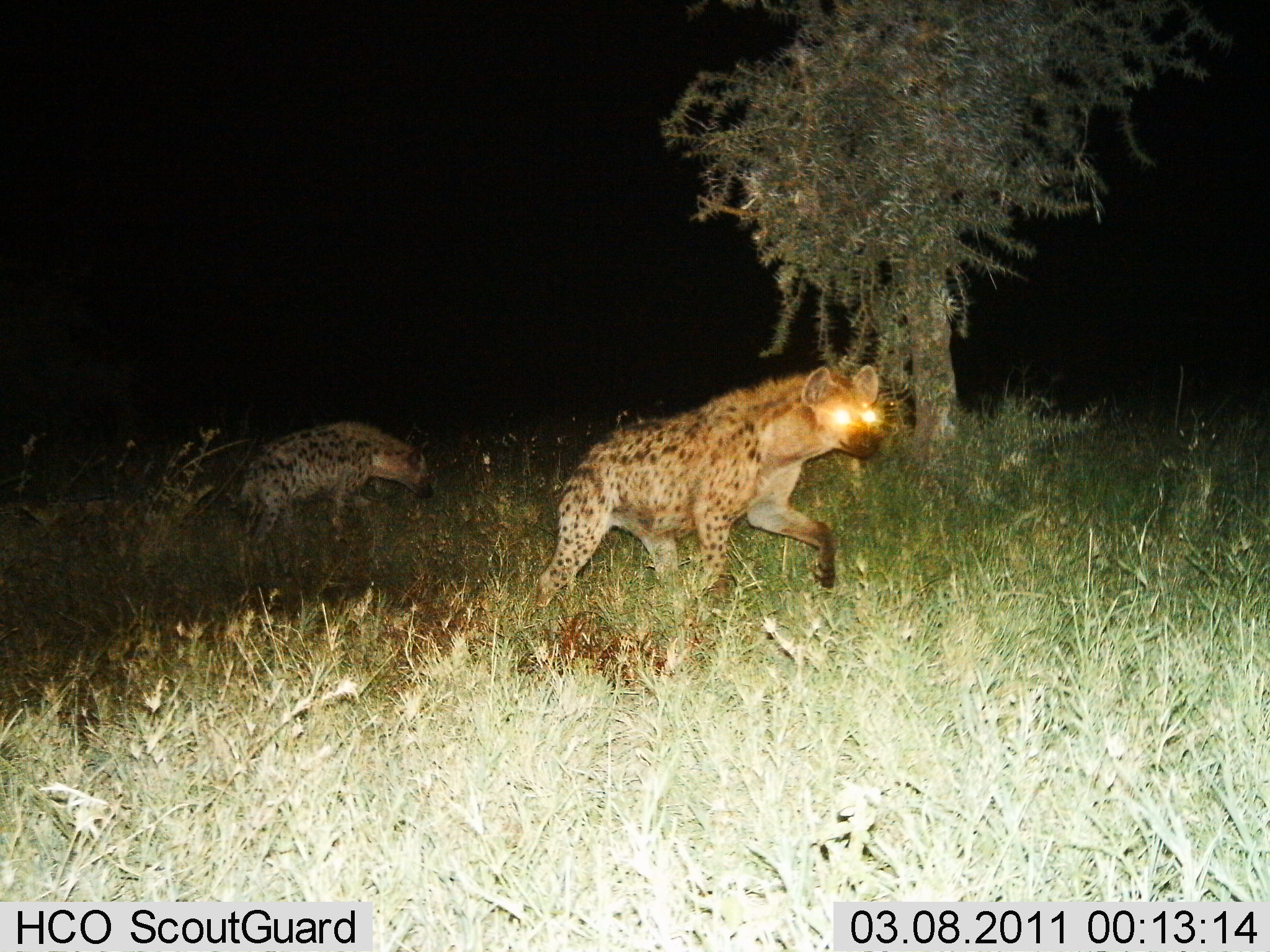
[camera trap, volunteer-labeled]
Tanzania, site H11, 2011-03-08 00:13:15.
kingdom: Animalia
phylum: Chordata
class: Mammalia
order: Carnivora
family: Hyaenidae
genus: Crocuta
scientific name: Crocuta crocuta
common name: spotted hyena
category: hyenaspotted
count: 2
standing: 0%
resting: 0%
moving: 100%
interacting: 0%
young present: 0%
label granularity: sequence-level